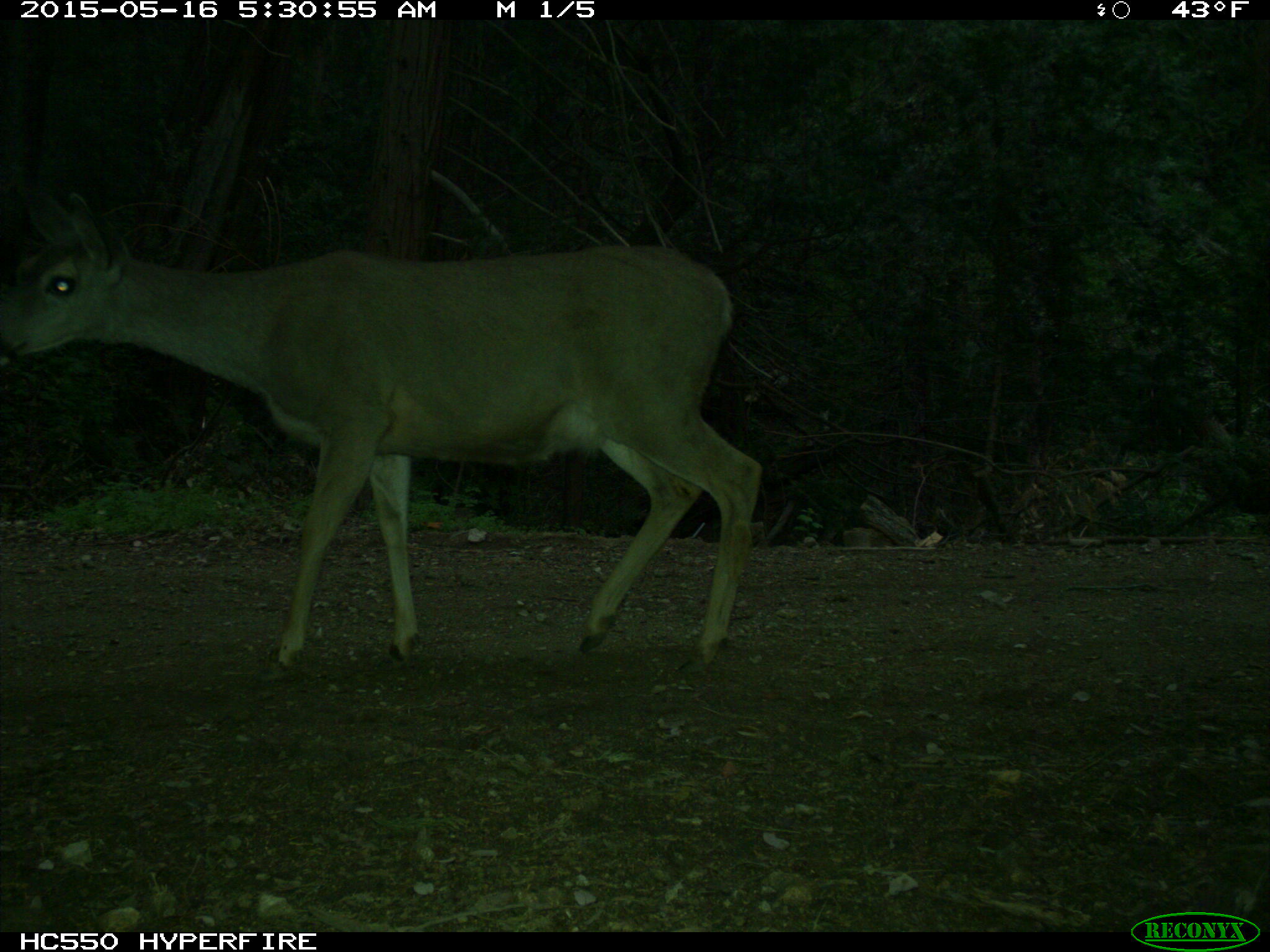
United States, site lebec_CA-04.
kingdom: Animalia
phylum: Chordata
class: Mammalia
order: Artiodactyla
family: Cervidae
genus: Odocoileus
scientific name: Odocoileus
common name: deer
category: unidentified deer